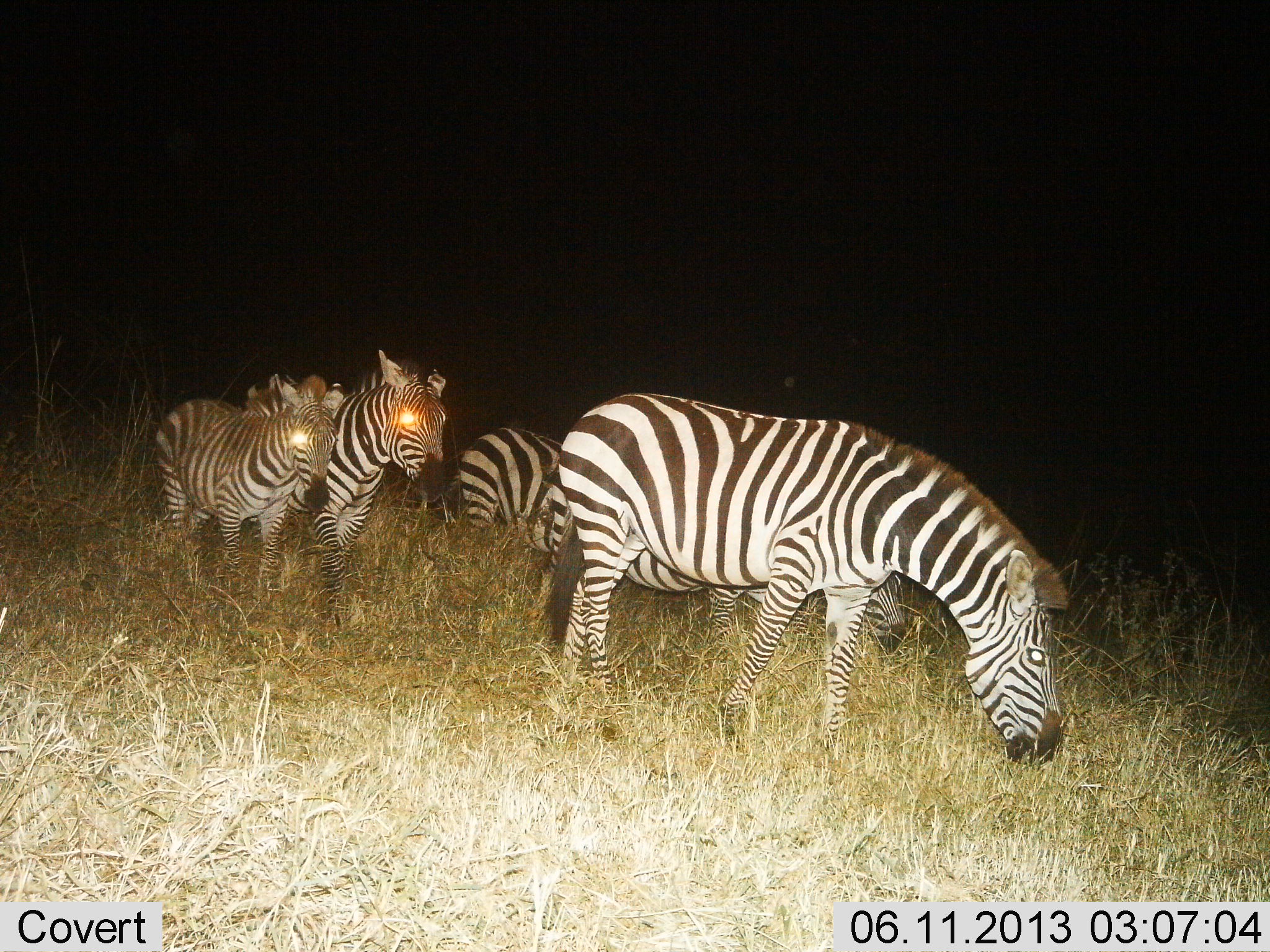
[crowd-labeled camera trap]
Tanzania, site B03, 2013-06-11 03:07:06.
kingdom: Animalia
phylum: Chordata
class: Mammalia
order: Perissodactyla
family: Equidae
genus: Equus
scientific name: Equus quagga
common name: plains zebra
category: zebra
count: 5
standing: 57%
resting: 3%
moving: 37%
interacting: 0%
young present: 9%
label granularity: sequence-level